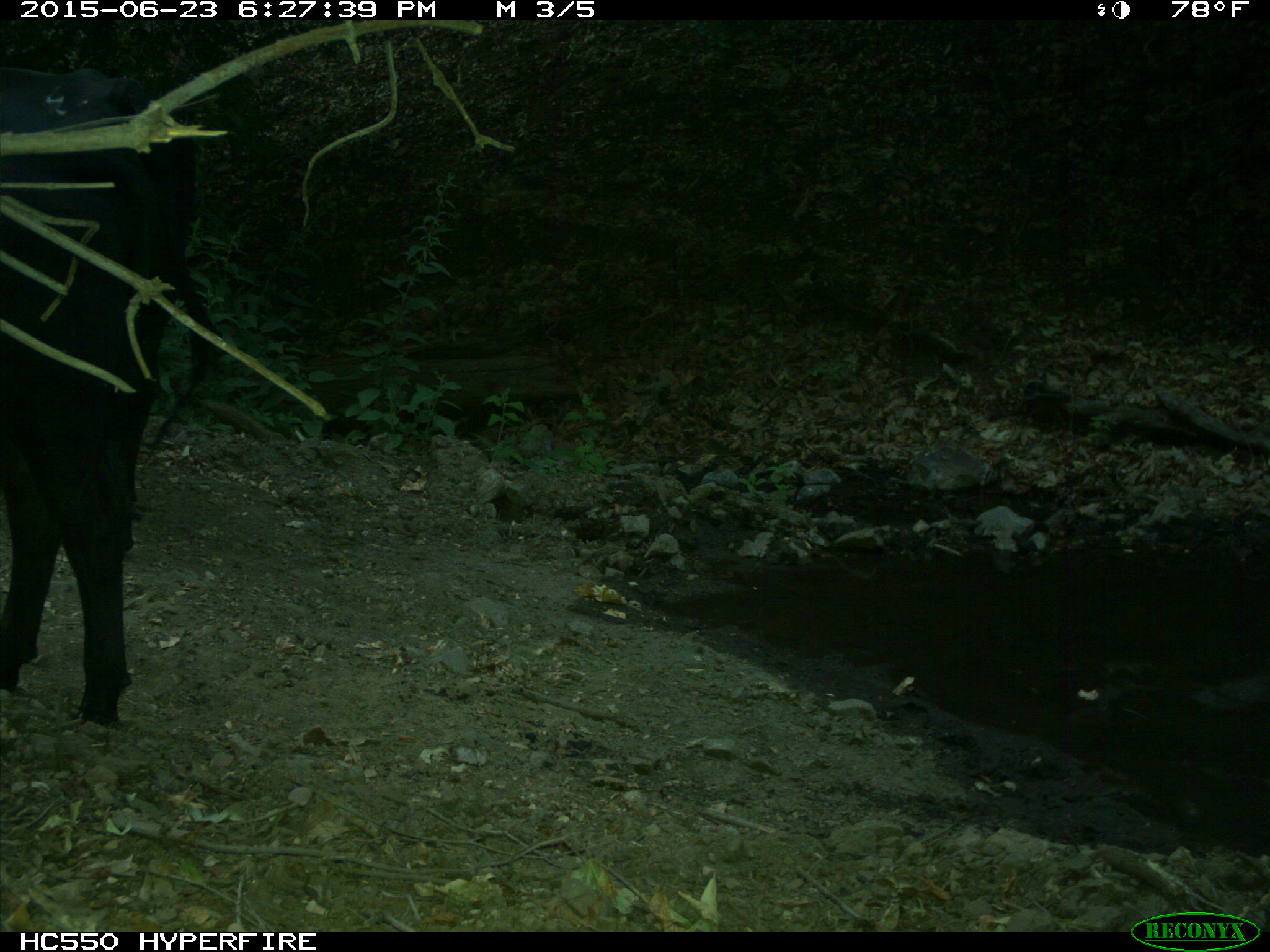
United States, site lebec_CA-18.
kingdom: Animalia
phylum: Chordata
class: Mammalia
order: Artiodactyla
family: Bovidae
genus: Bos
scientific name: Bos taurus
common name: domestic cow